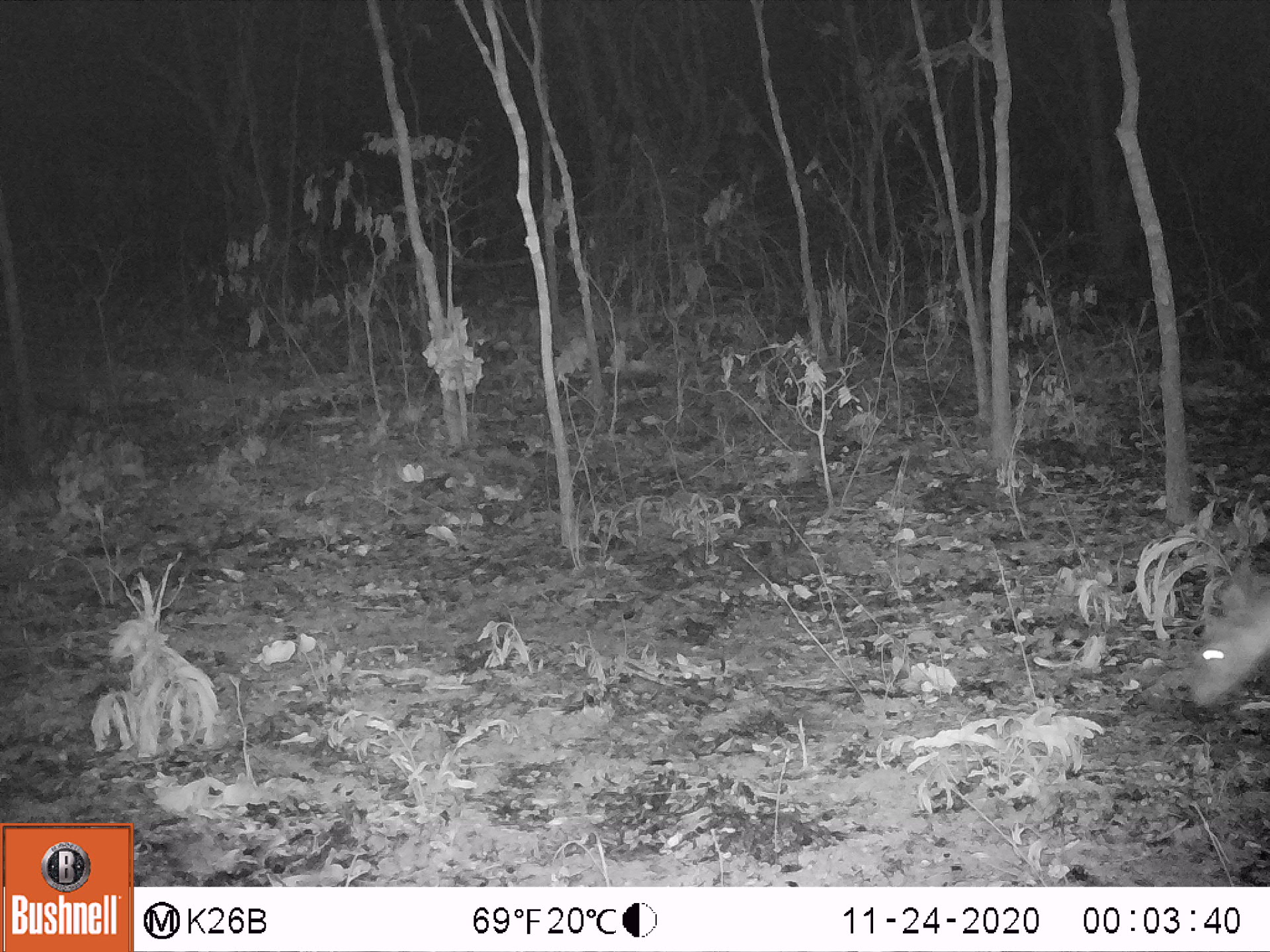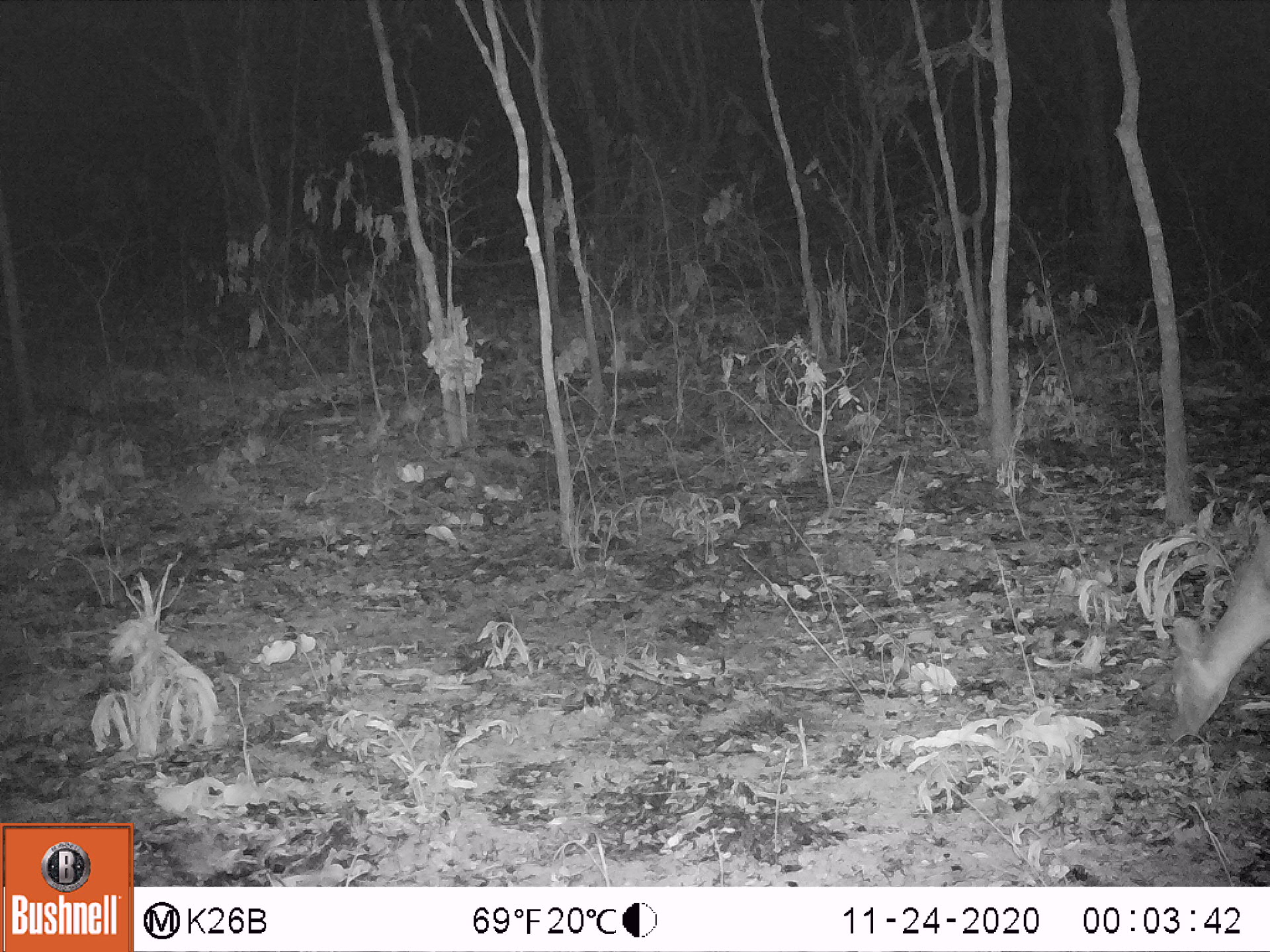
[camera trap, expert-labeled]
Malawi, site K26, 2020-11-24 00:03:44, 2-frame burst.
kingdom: Animalia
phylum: Chordata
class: Mammalia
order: Artiodactyla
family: Bovidae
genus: Sylvicapra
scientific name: Sylvicapra grimmia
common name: common duiker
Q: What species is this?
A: Common duiker (Sylvicapra grimmia).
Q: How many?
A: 1.